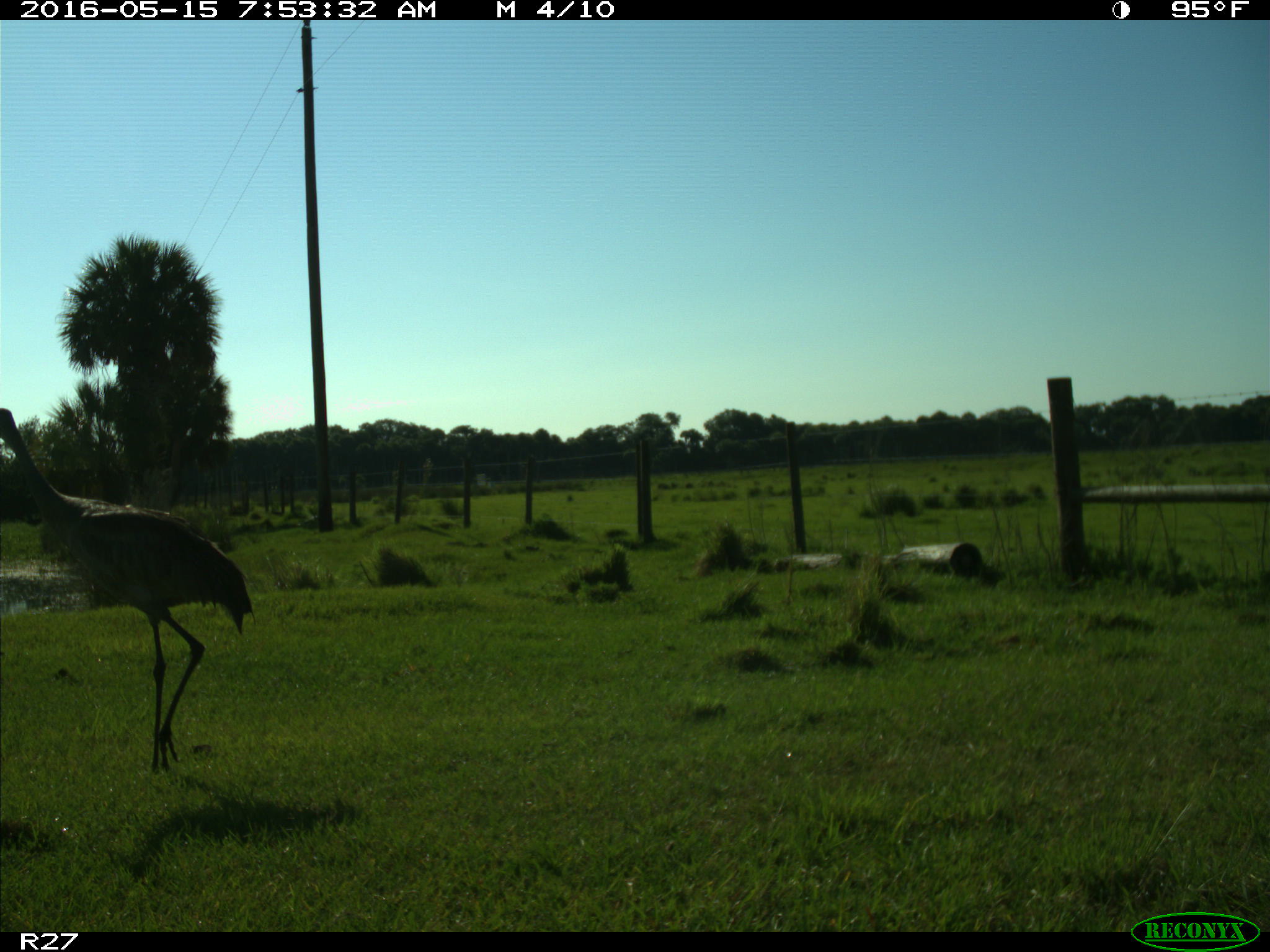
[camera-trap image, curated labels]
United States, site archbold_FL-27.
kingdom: Animalia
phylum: Chordata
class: Aves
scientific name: Aves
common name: birds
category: unidentified bird